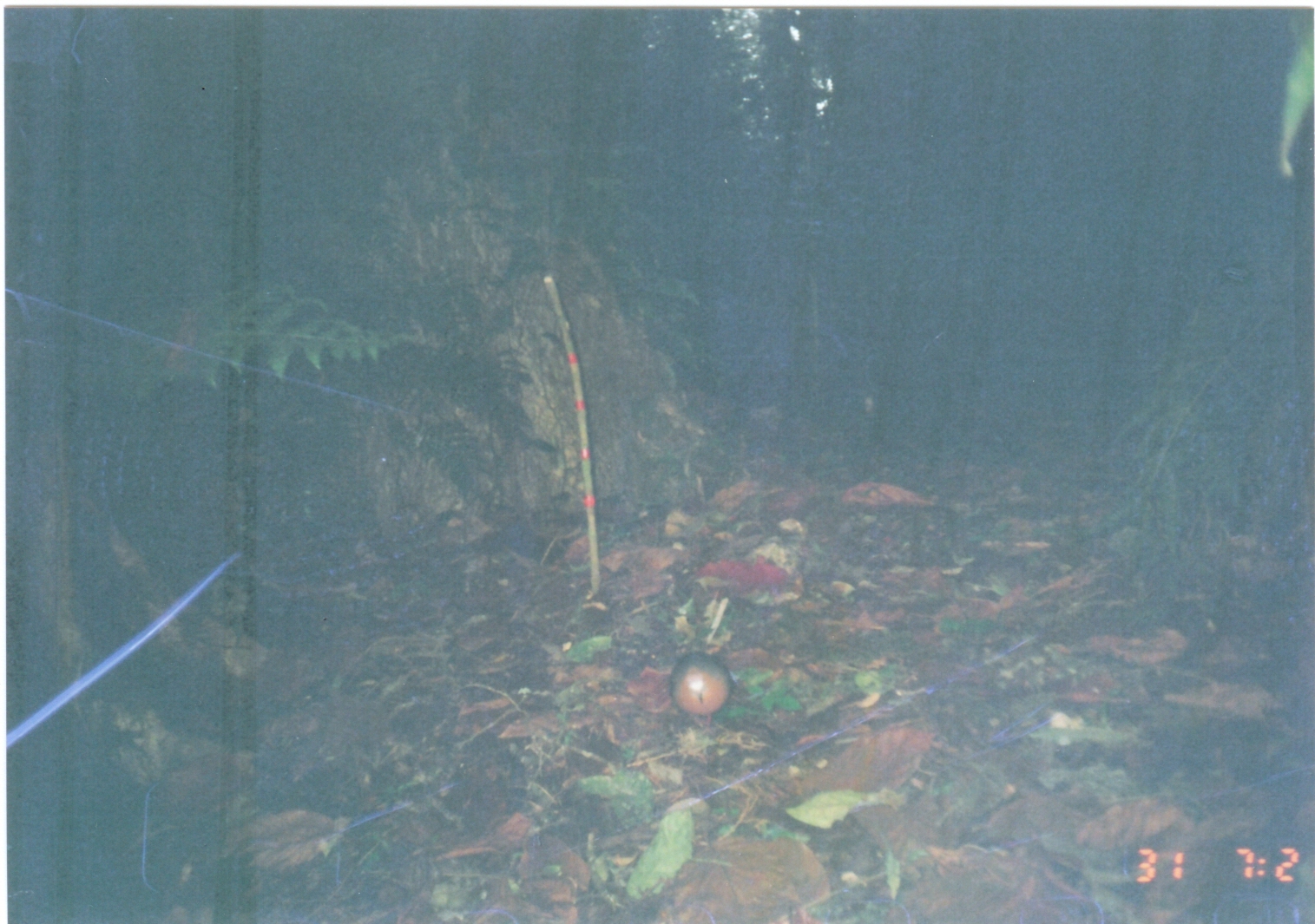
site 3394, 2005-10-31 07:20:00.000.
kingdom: Animalia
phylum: Chordata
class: Aves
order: Columbiformes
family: Columbidae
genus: Columba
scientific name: Columba larvata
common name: lemon dove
Columba larvata (lemon dove), count 1.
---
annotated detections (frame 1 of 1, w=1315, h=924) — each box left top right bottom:
columba larvata: 667 650 735 731